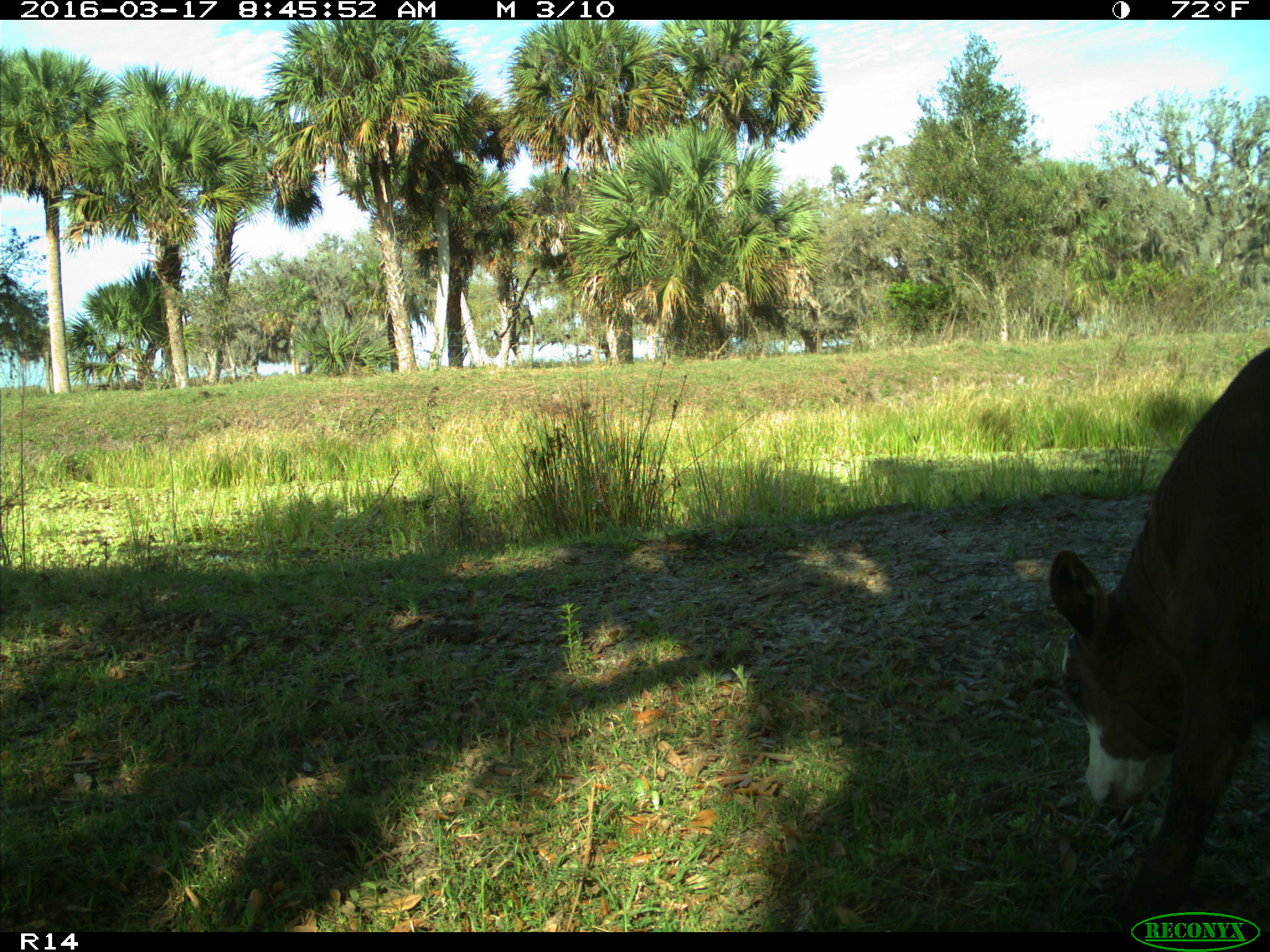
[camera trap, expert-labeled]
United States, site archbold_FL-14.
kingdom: Animalia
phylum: Chordata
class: Mammalia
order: Artiodactyla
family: Bovidae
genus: Bos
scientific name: Bos taurus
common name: domestic cow